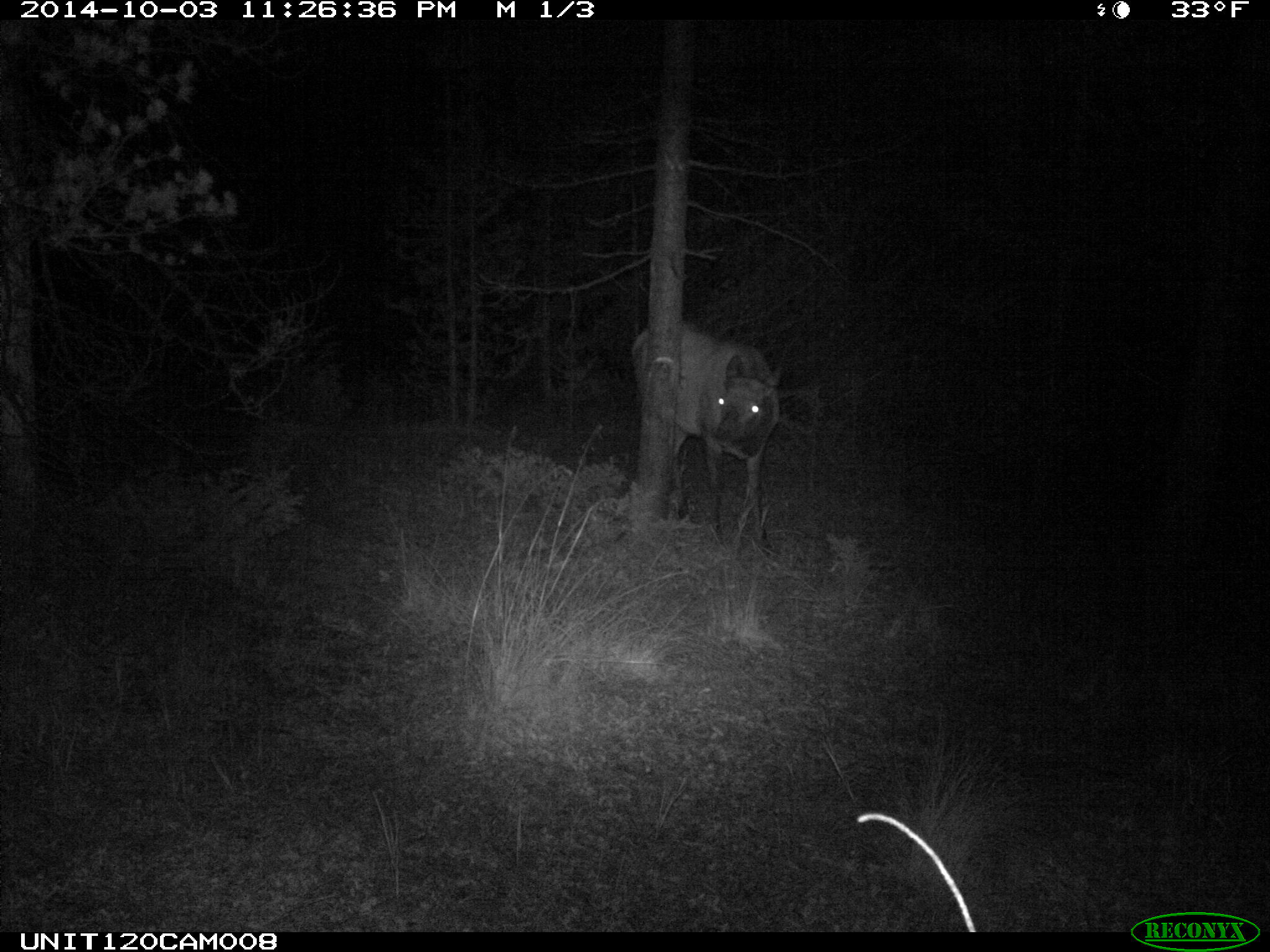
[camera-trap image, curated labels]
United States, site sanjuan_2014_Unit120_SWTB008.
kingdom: Animalia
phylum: Chordata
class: Mammalia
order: Artiodactyla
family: Cervidae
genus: Cervus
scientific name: Cervus elaphus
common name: red deer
Cervus elaphus (red deer).